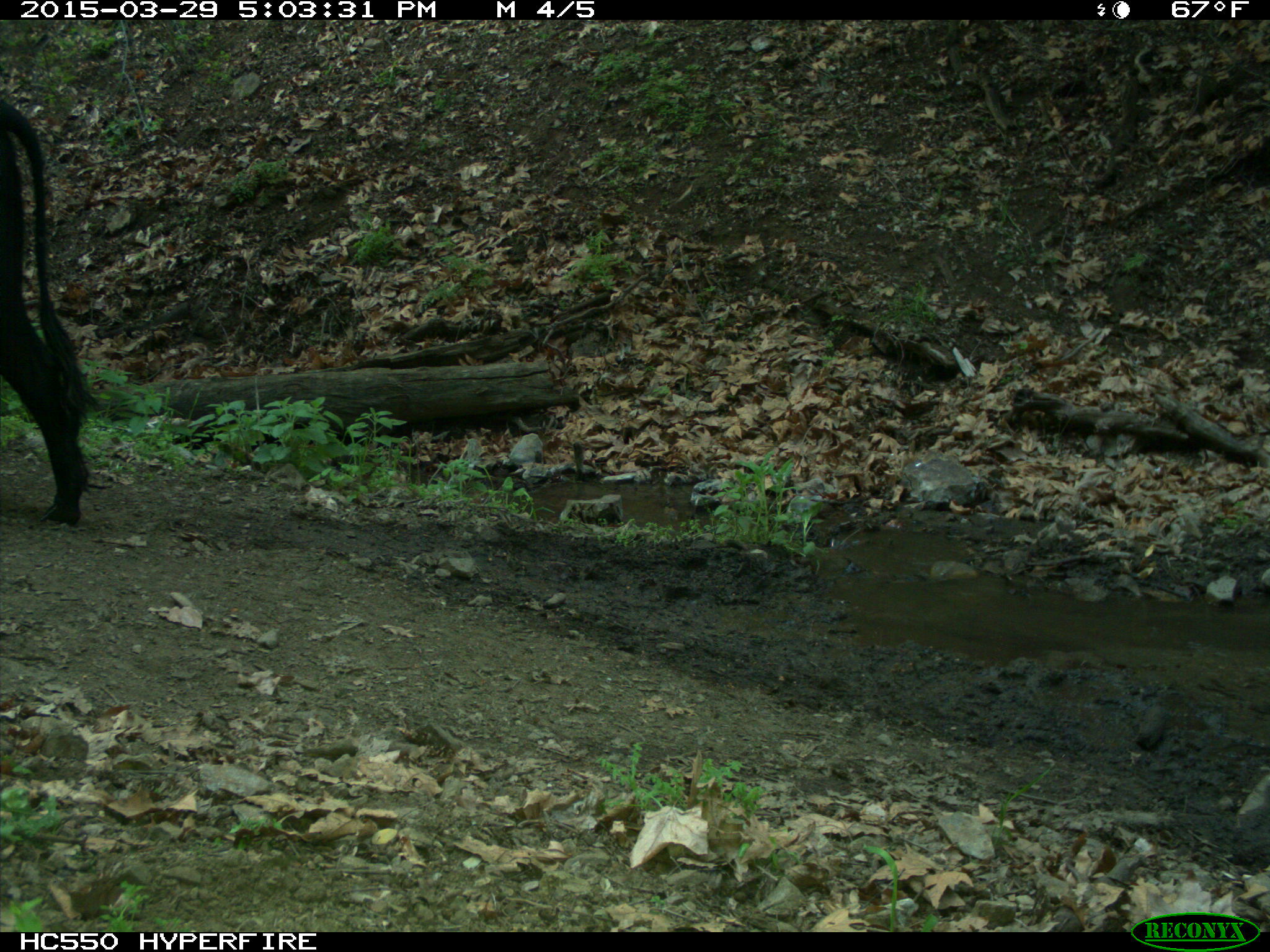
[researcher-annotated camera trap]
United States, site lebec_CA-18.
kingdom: Animalia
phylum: Chordata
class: Mammalia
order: Artiodactyla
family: Bovidae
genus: Bos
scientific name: Bos taurus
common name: domestic cow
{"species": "Bos taurus (domestic cow)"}